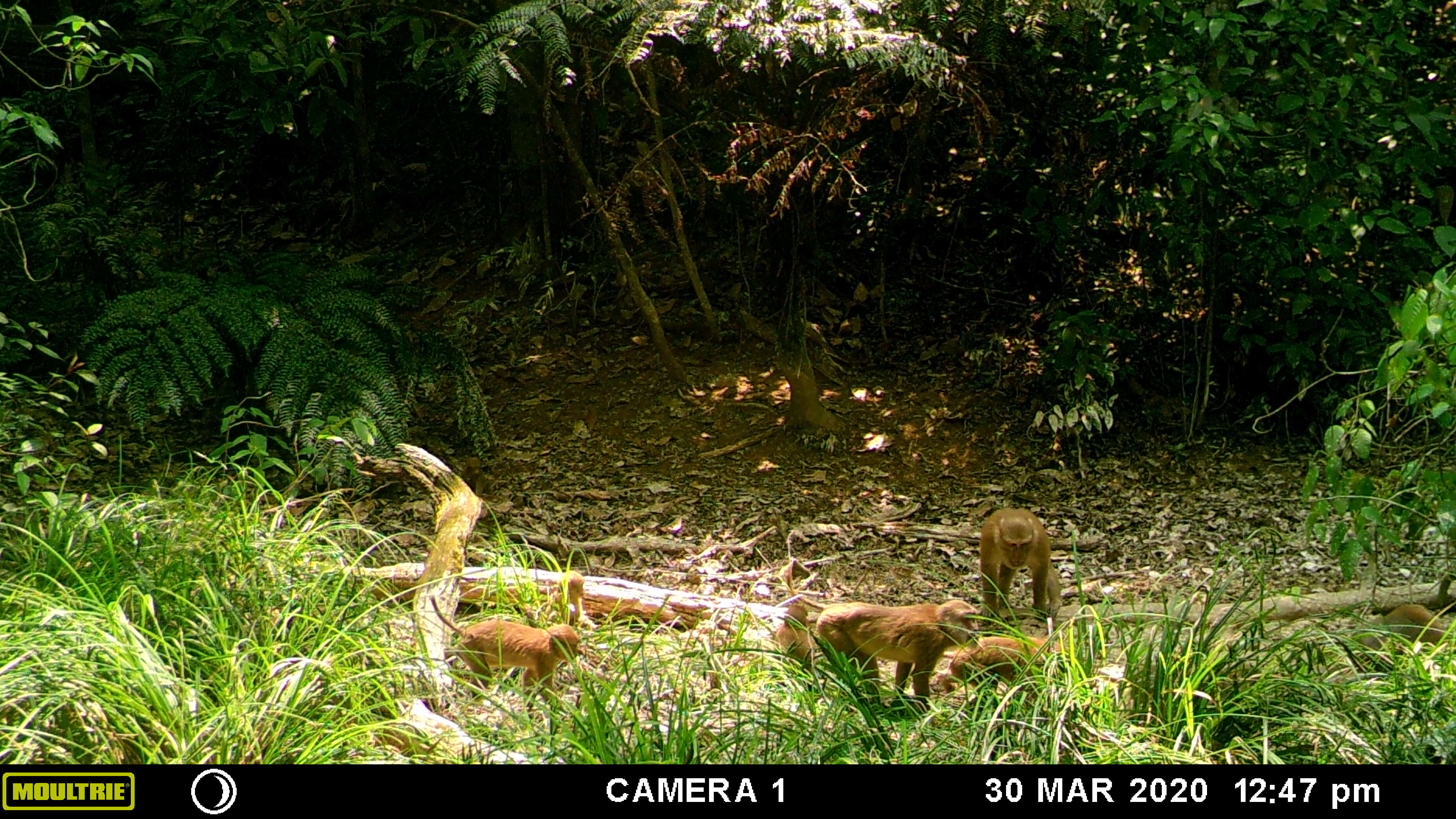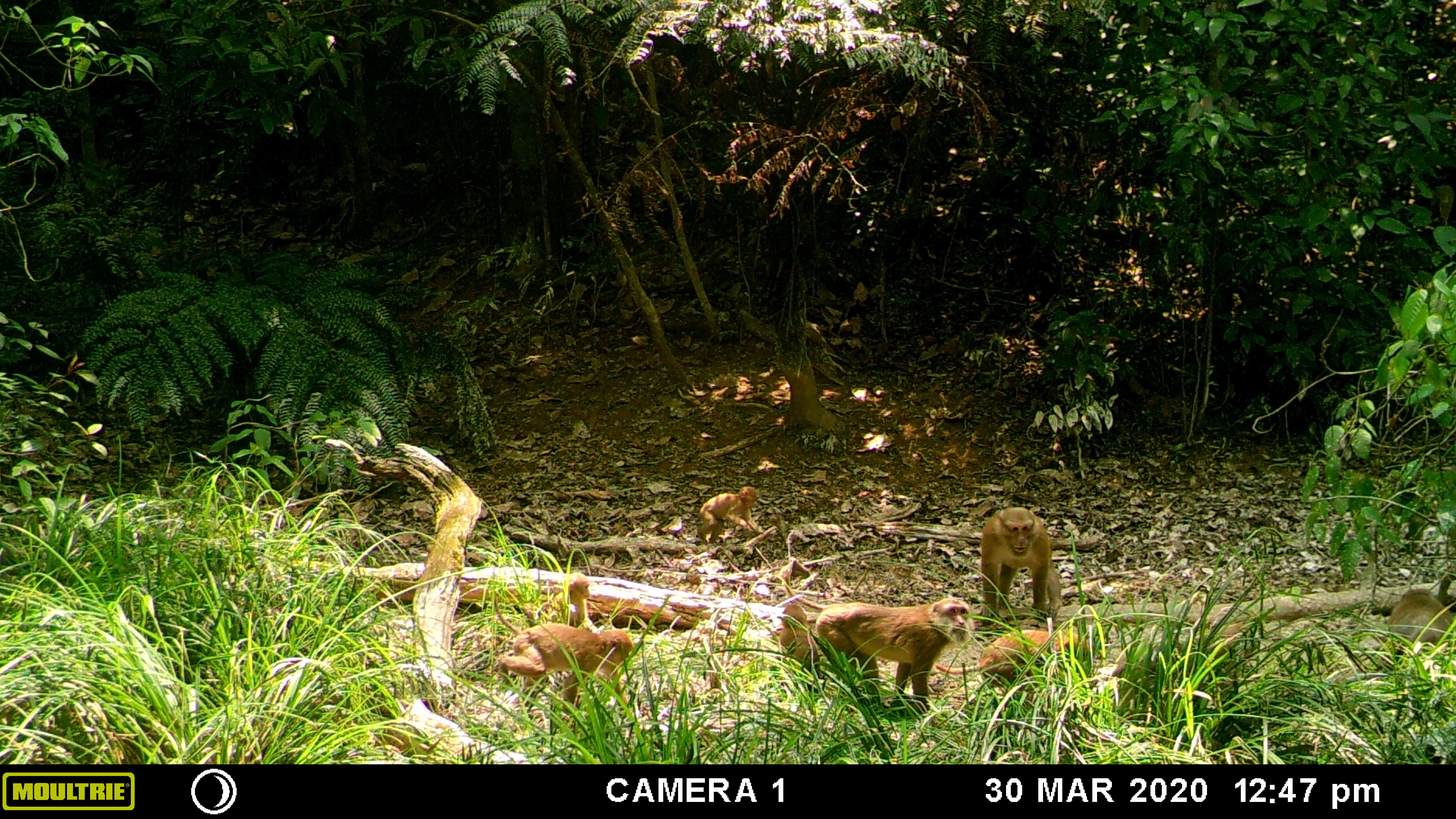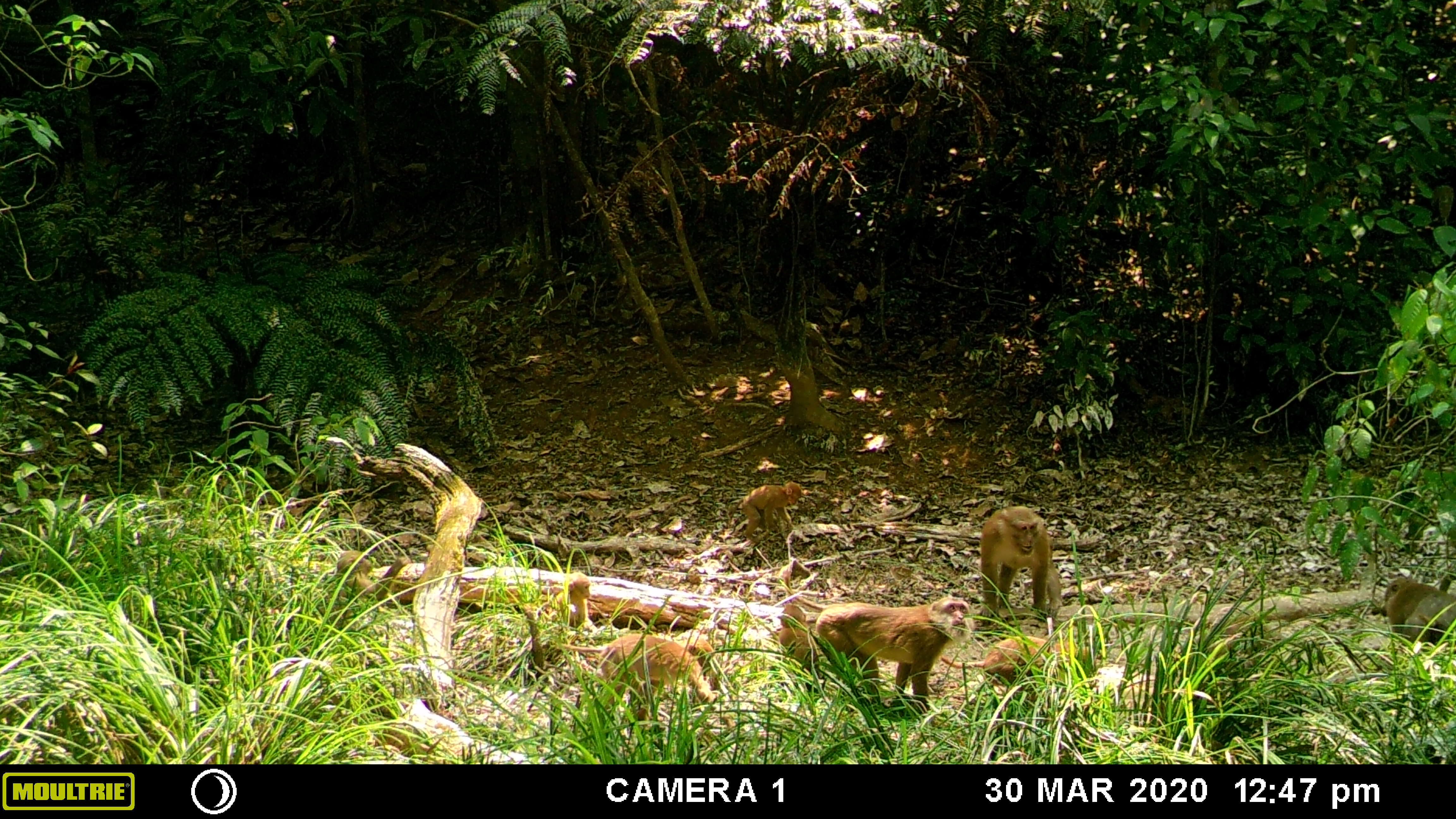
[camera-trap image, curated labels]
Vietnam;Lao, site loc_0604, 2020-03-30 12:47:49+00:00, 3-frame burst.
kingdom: Animalia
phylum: Chordata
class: Mammalia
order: Primates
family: Cercopithecidae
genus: Macaca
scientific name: Macaca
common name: macaques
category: assam or rhesus macaque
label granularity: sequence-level